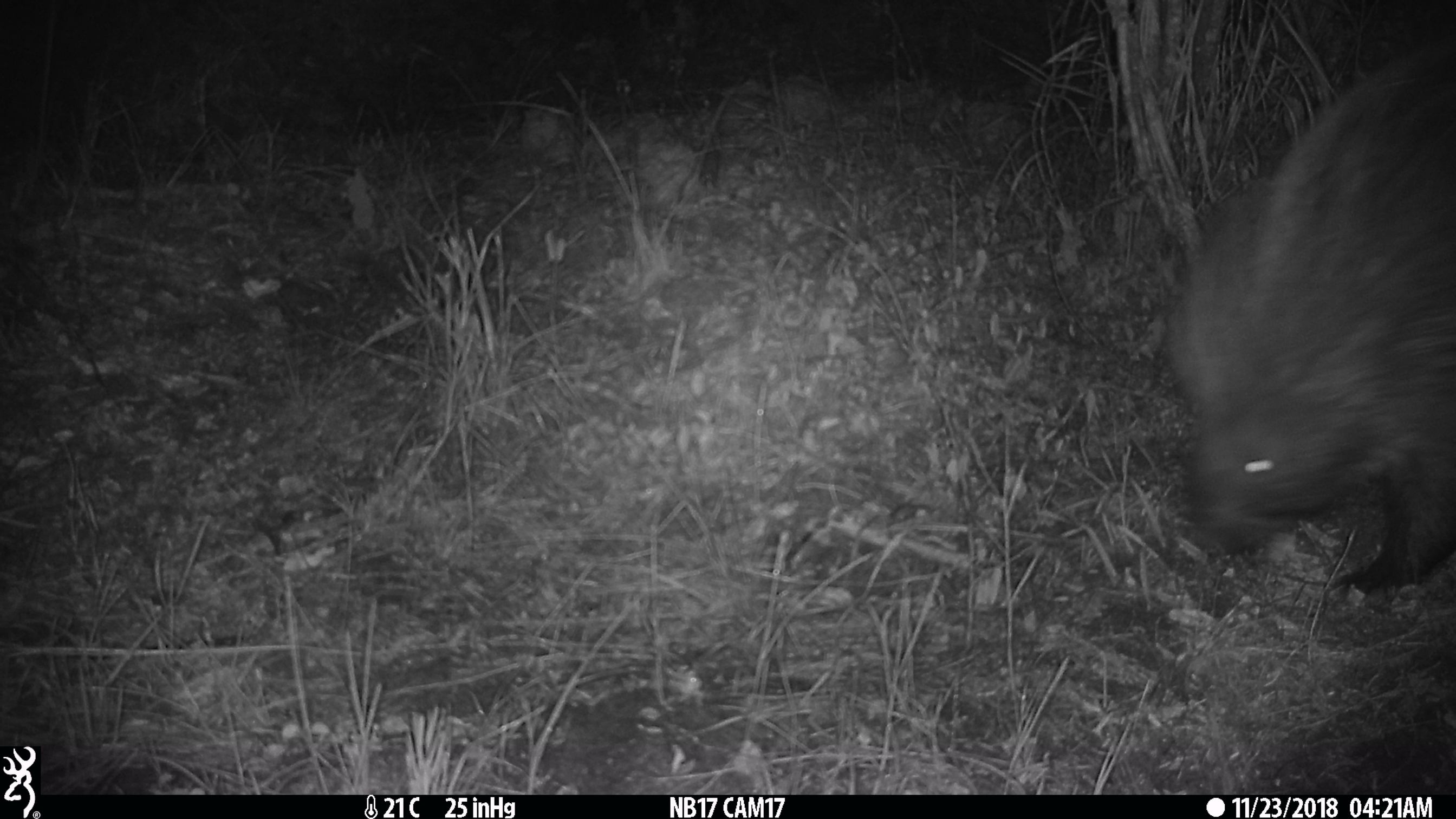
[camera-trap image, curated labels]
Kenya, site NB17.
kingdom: Animalia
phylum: Chordata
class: Mammalia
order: Rodentia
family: Hystricidae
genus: Hystrix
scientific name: Hystrix africaeaustralis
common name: porcupine